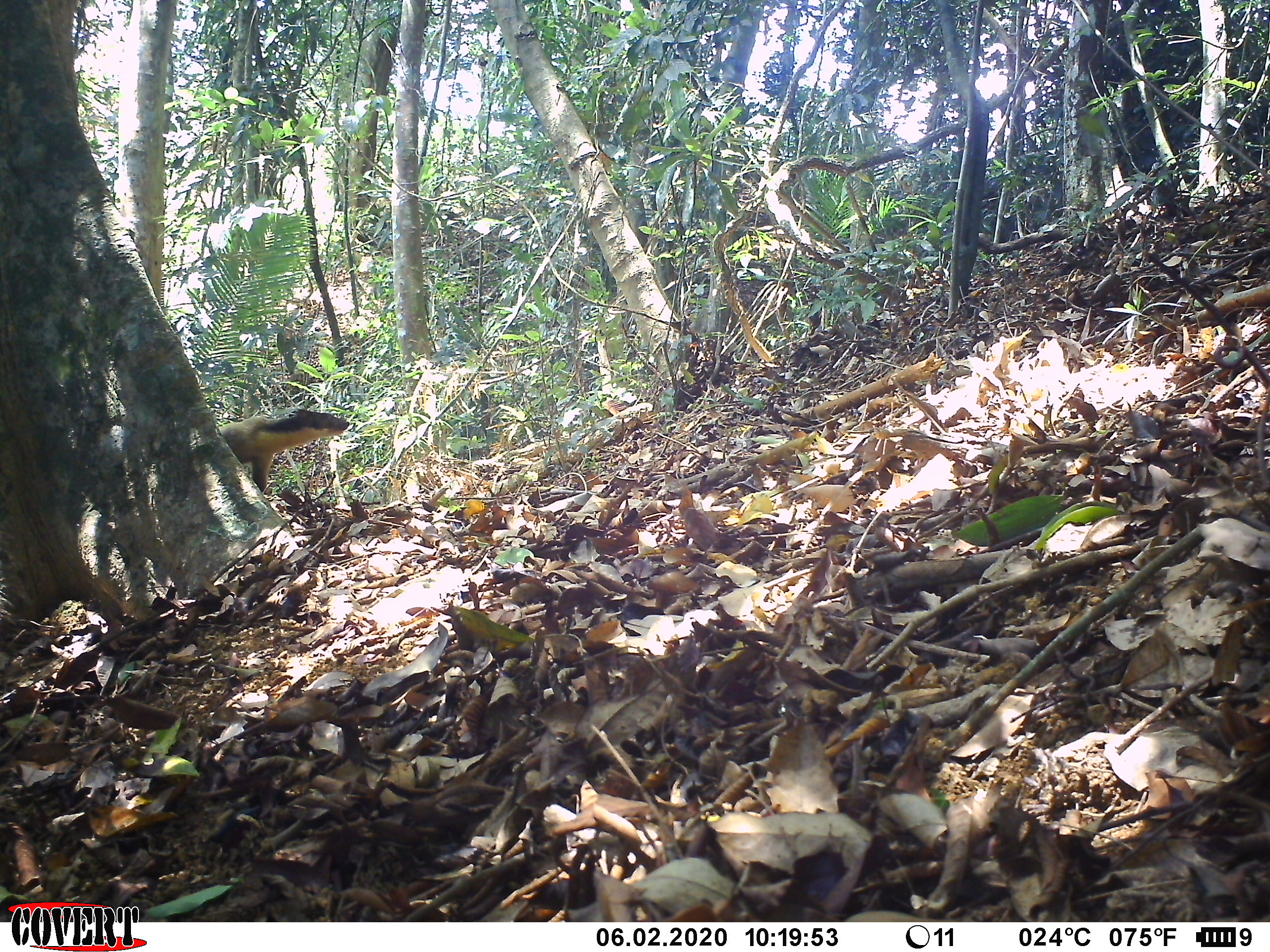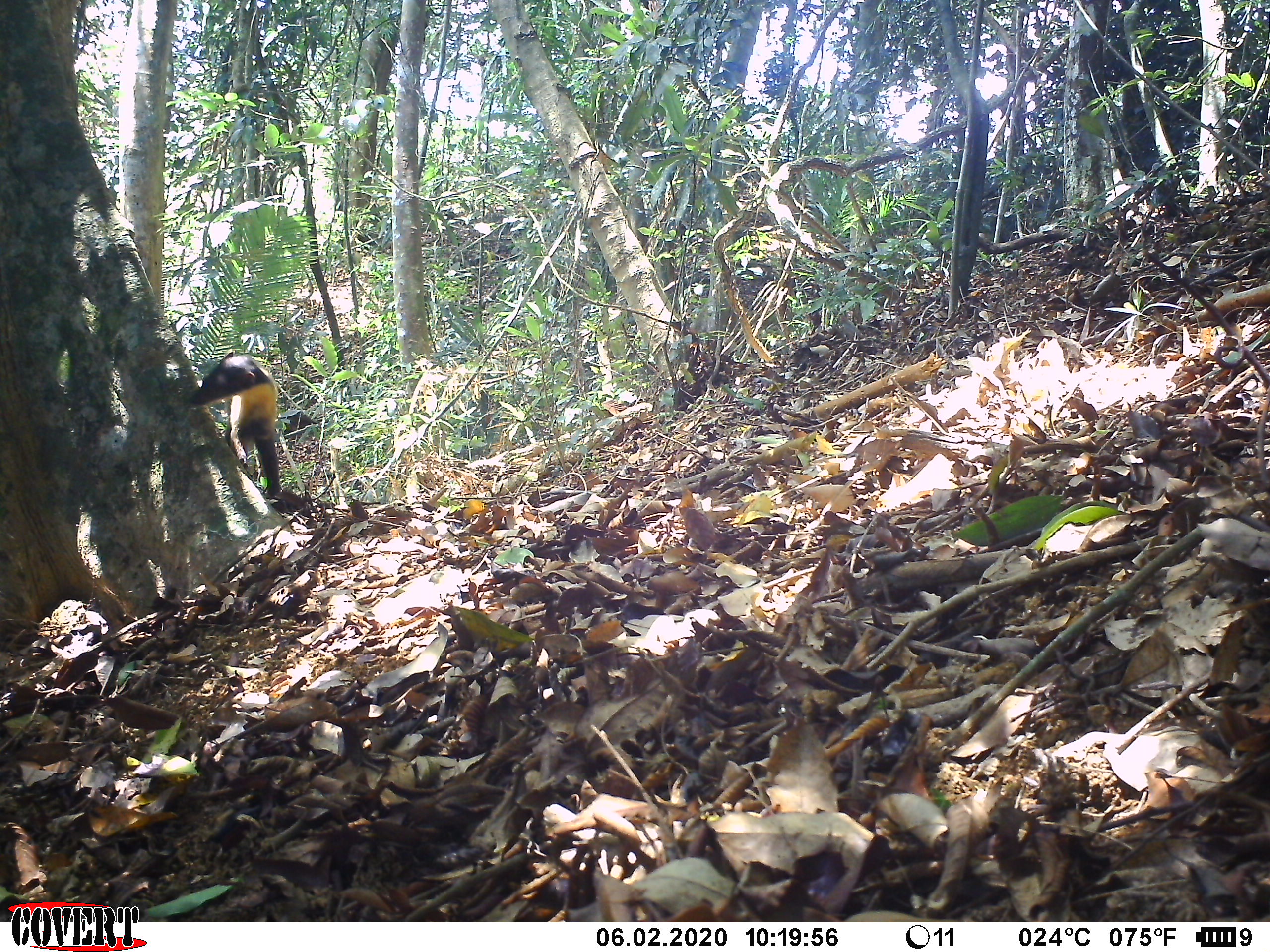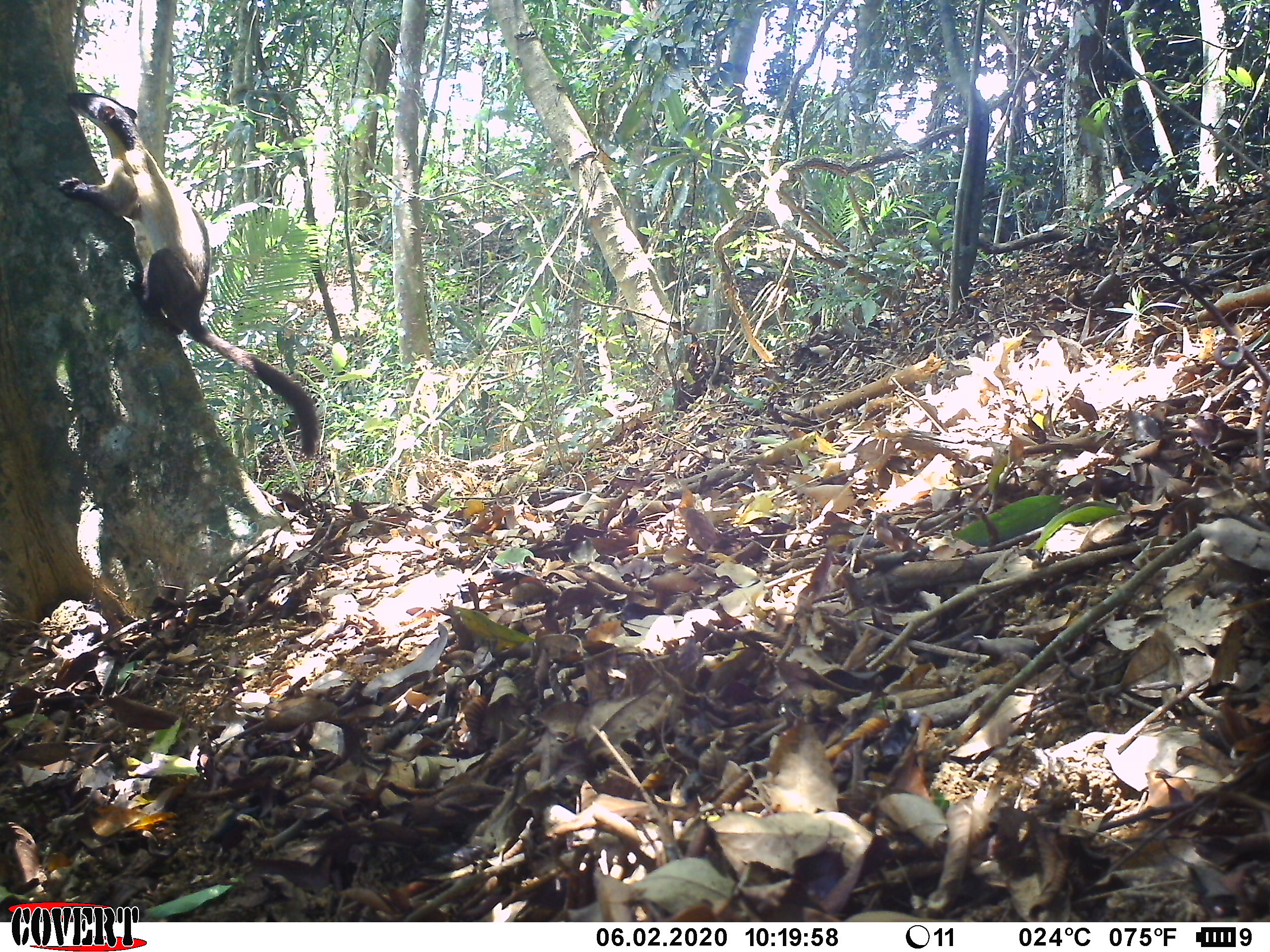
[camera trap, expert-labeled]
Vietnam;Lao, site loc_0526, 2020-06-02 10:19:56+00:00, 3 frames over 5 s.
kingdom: Animalia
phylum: Chordata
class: Mammalia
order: Carnivora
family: Mustelidae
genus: Martes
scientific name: Martes flavigula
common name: yellow-throated marten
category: yellow throated marten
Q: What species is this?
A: Yellow throated marten (yellow-throated marten) (Martes flavigula).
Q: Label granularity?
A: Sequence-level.